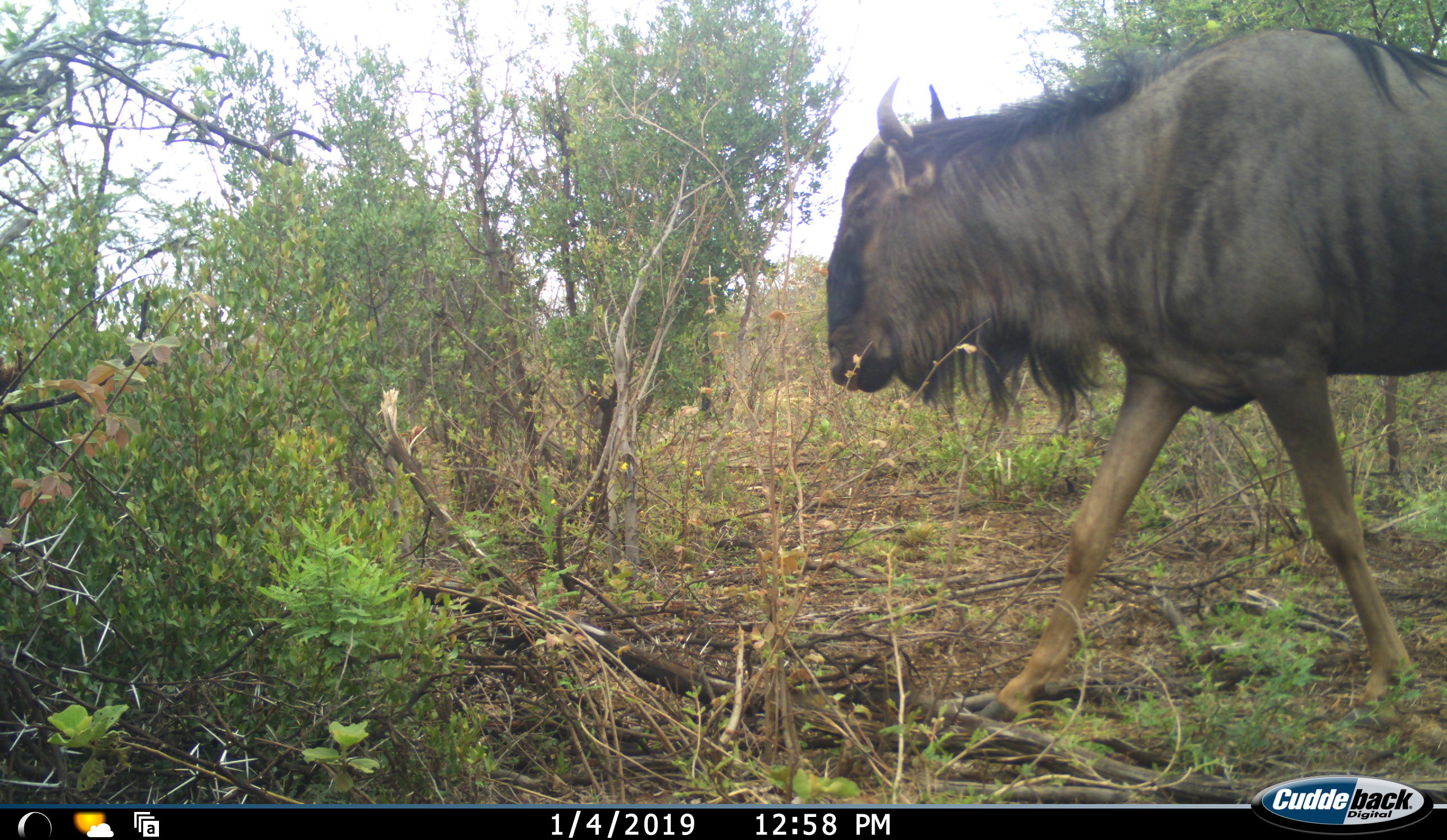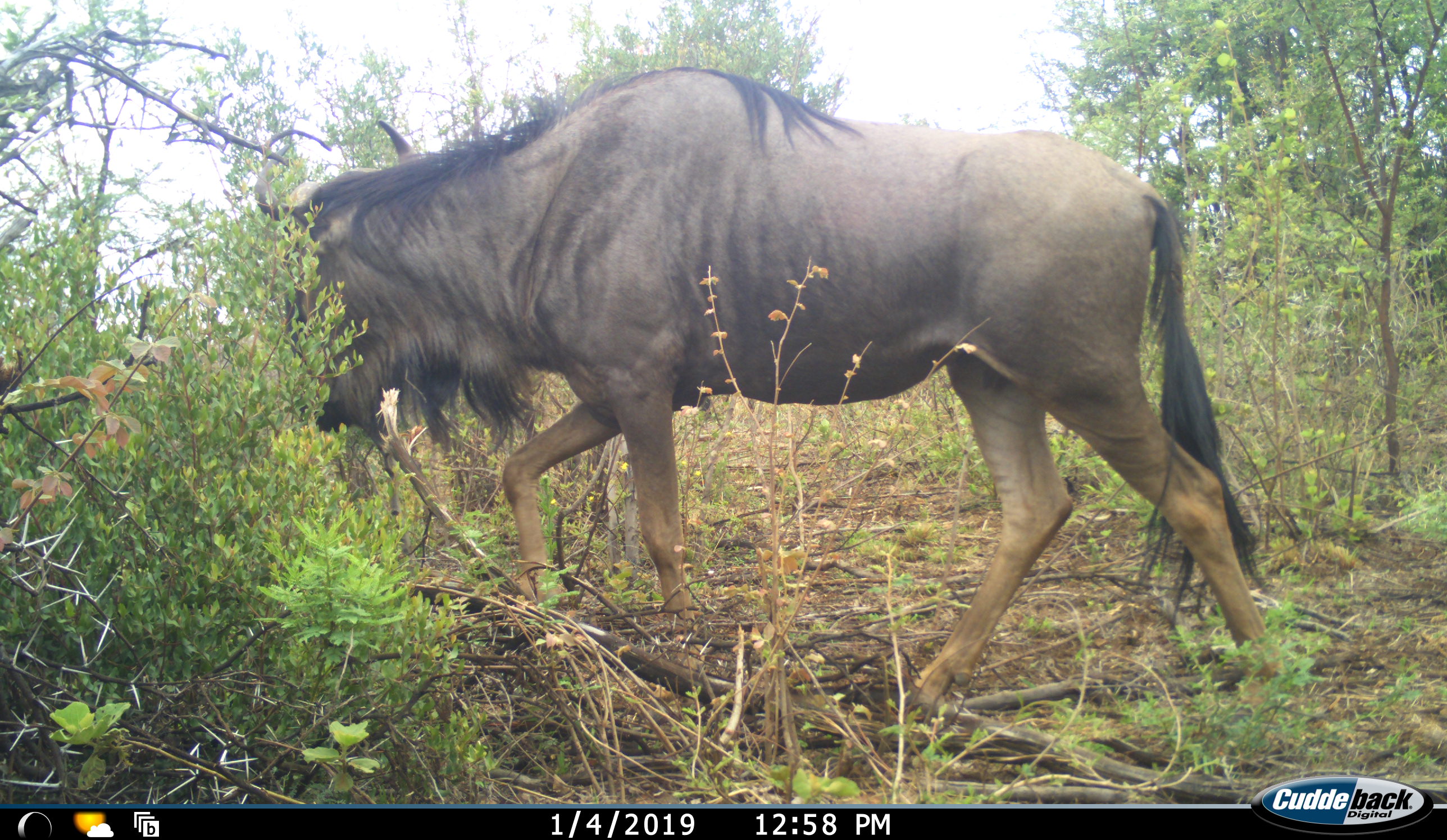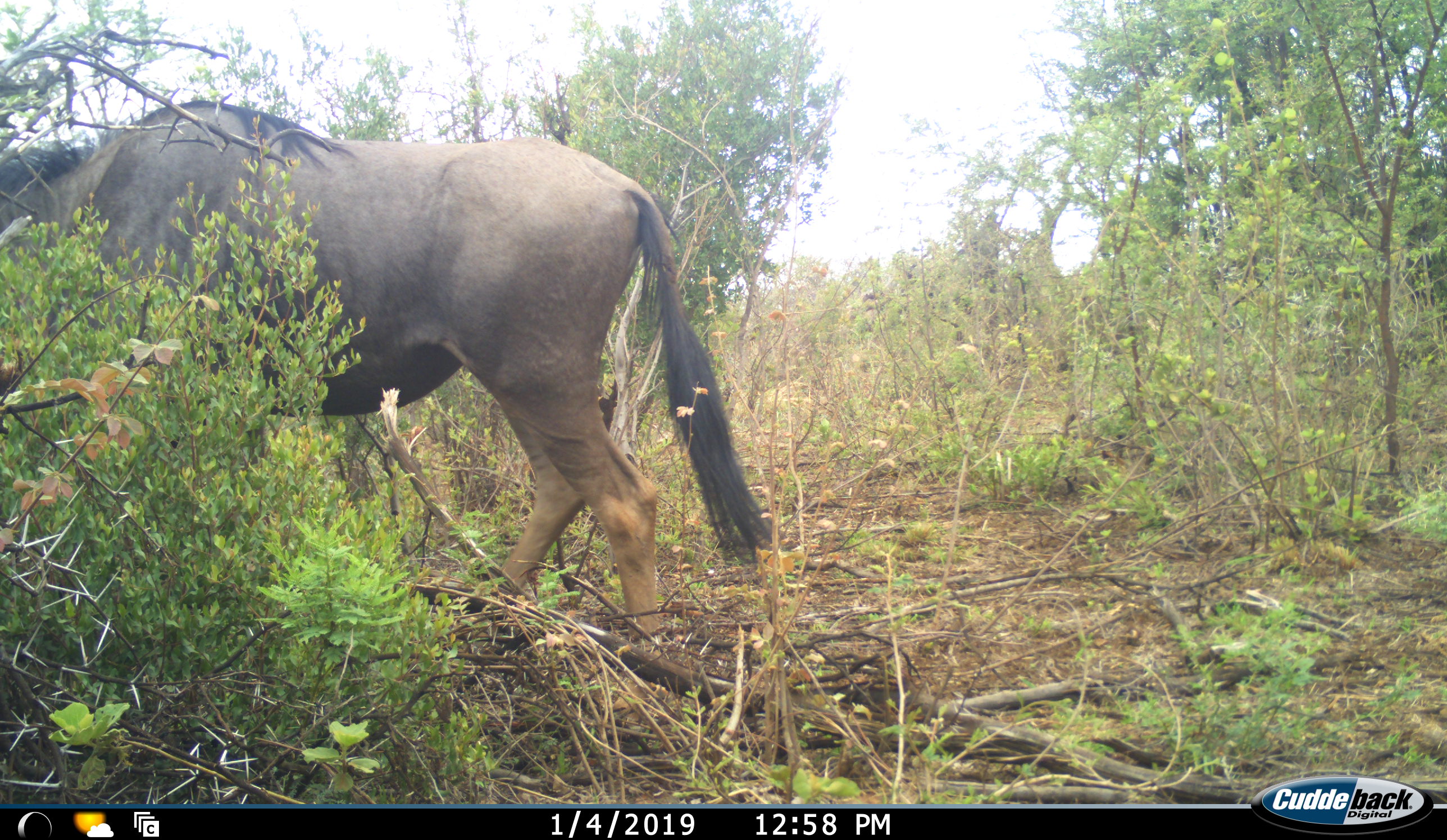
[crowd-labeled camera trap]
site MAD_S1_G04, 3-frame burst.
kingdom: Animalia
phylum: Chordata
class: Mammalia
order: Artiodactyla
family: Bovidae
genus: Connochaetes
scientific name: Connochaetes taurinus taurinus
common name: blue wildebeest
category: wildebeestblue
Wildebeestblue (blue wildebeest) (Connochaetes taurinus taurinus), count 1. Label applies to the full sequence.